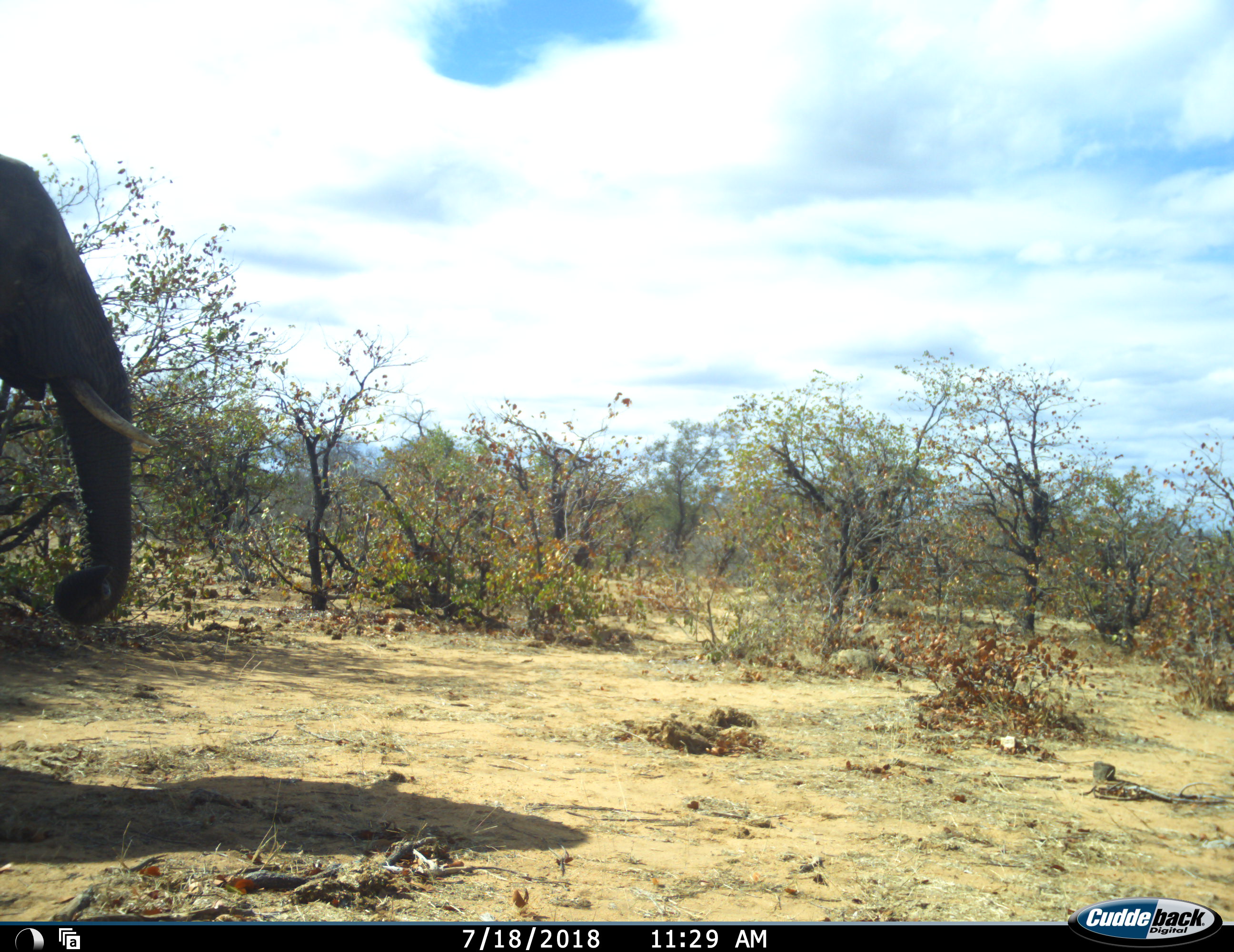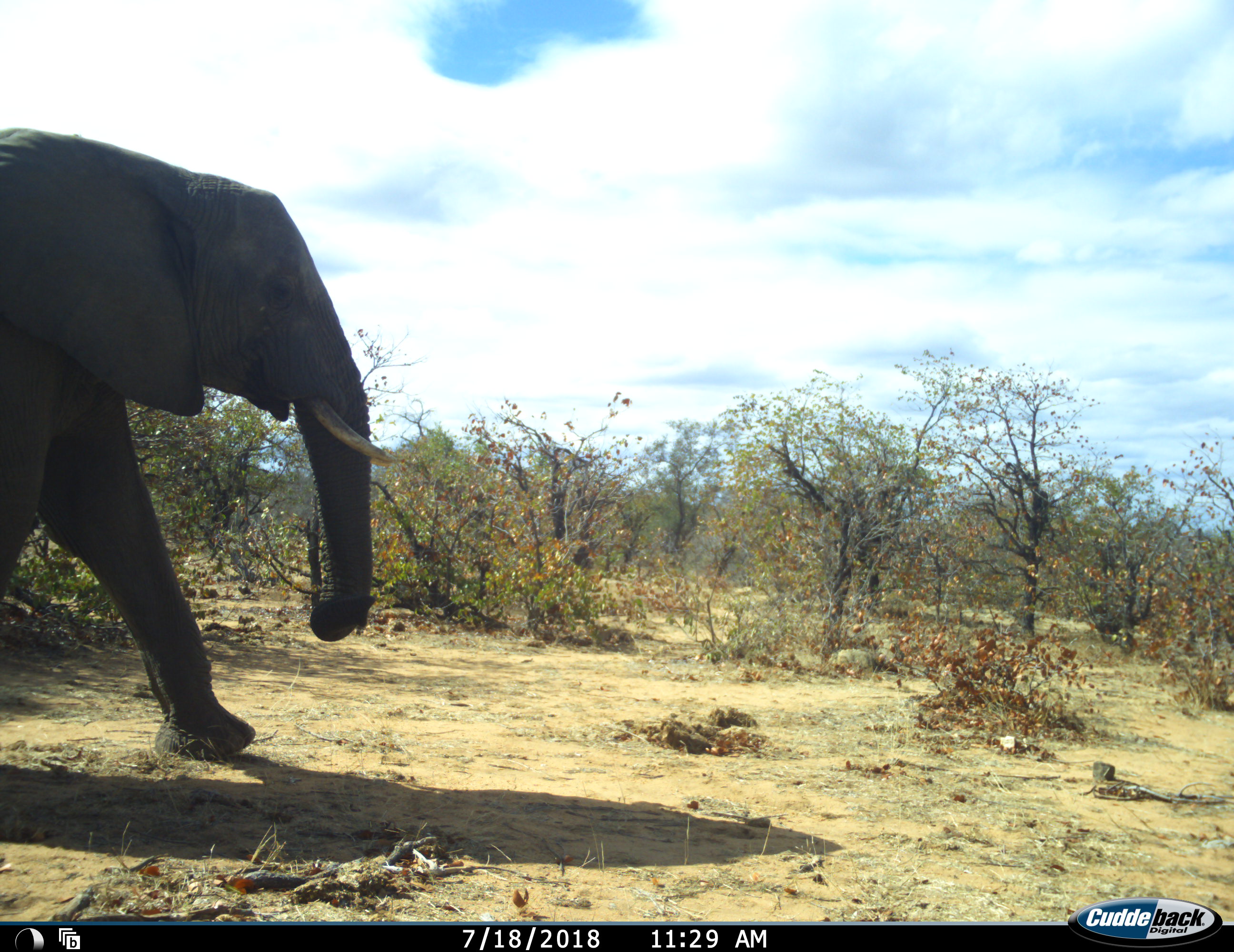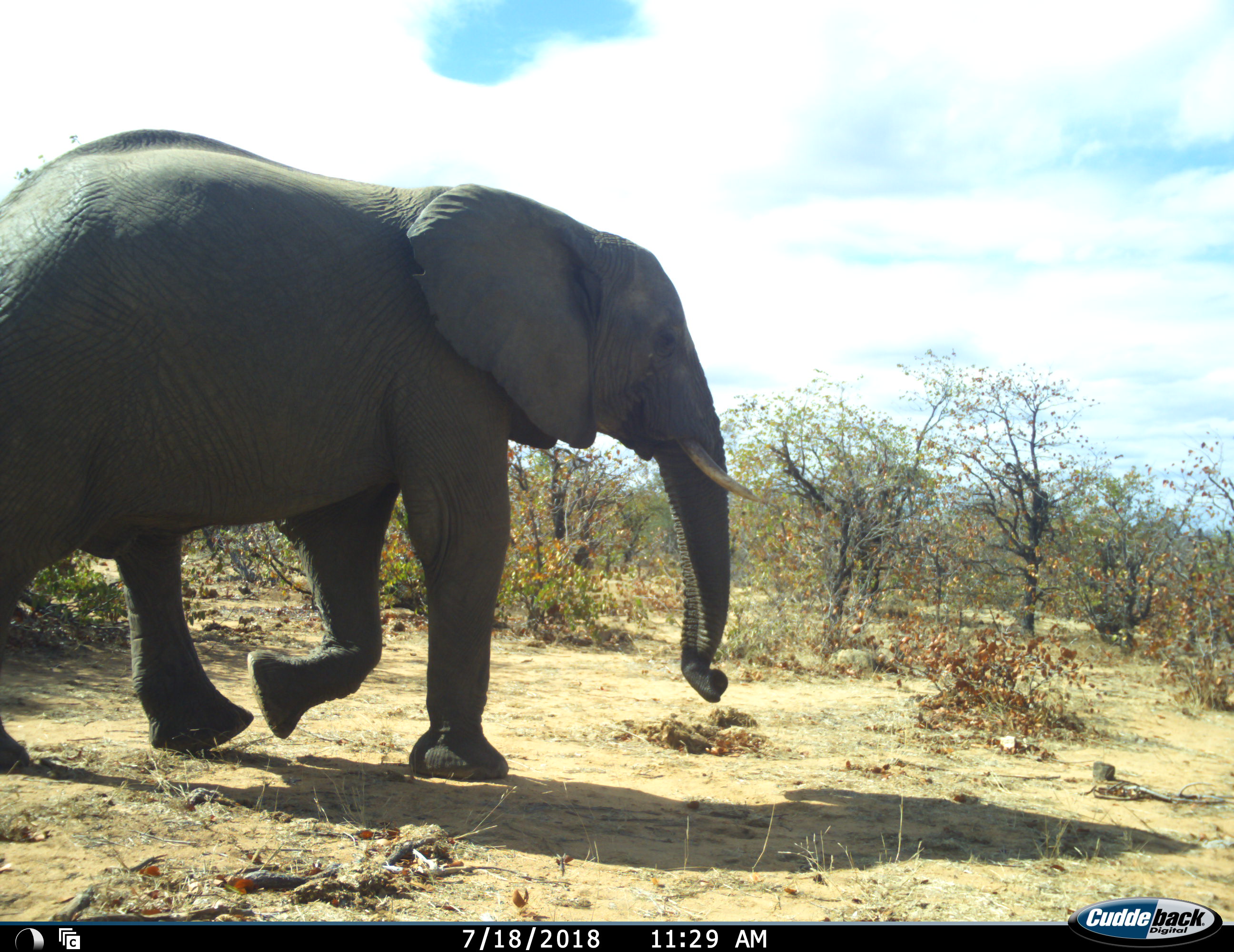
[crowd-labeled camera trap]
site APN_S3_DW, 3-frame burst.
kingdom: Animalia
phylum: Chordata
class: Mammalia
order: Proboscidea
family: Elephantidae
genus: Loxodonta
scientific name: Loxodonta africana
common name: african bush elephant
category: elephant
Elephant (african bush elephant) (Loxodonta africana), count 1. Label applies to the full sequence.